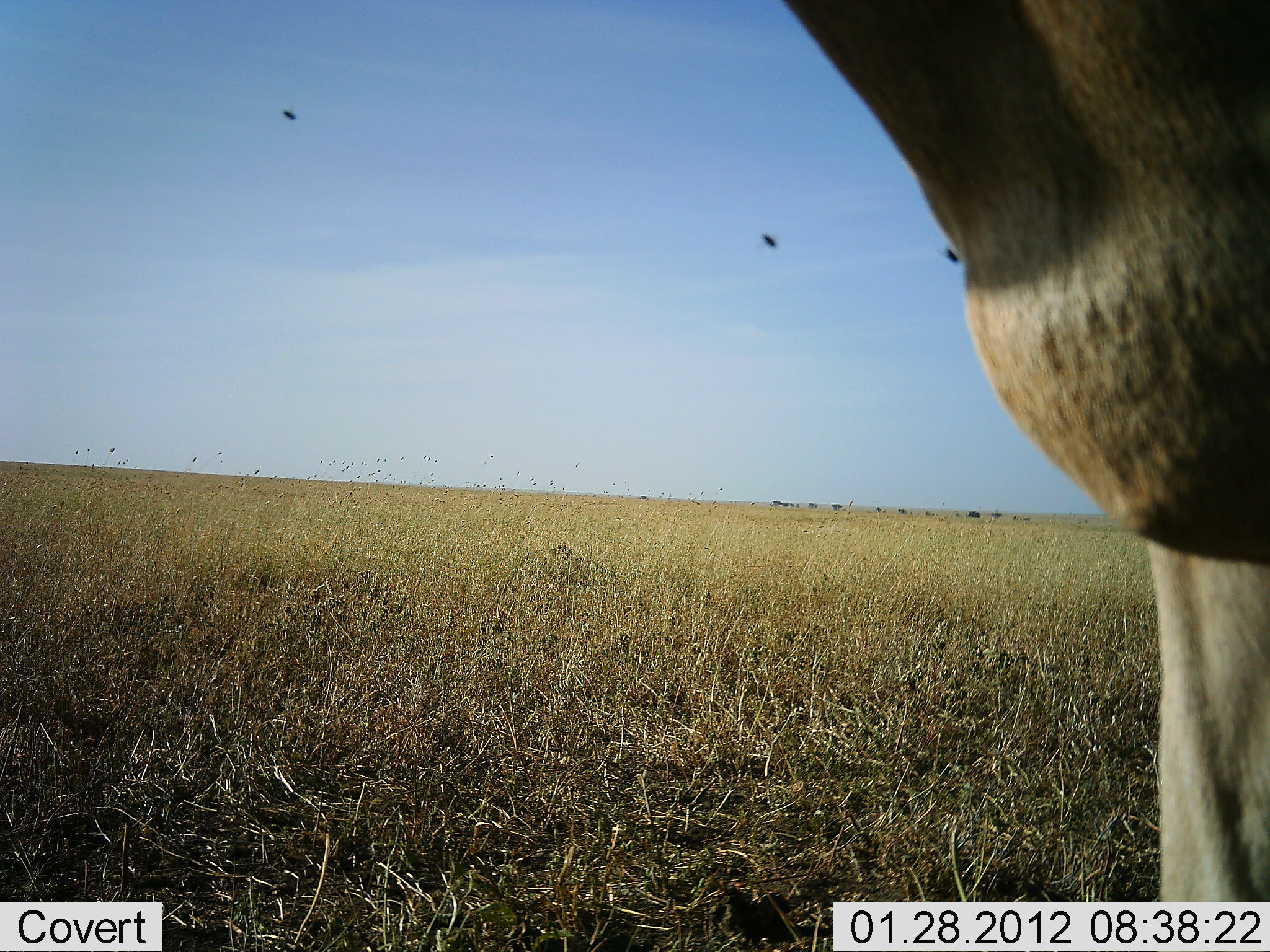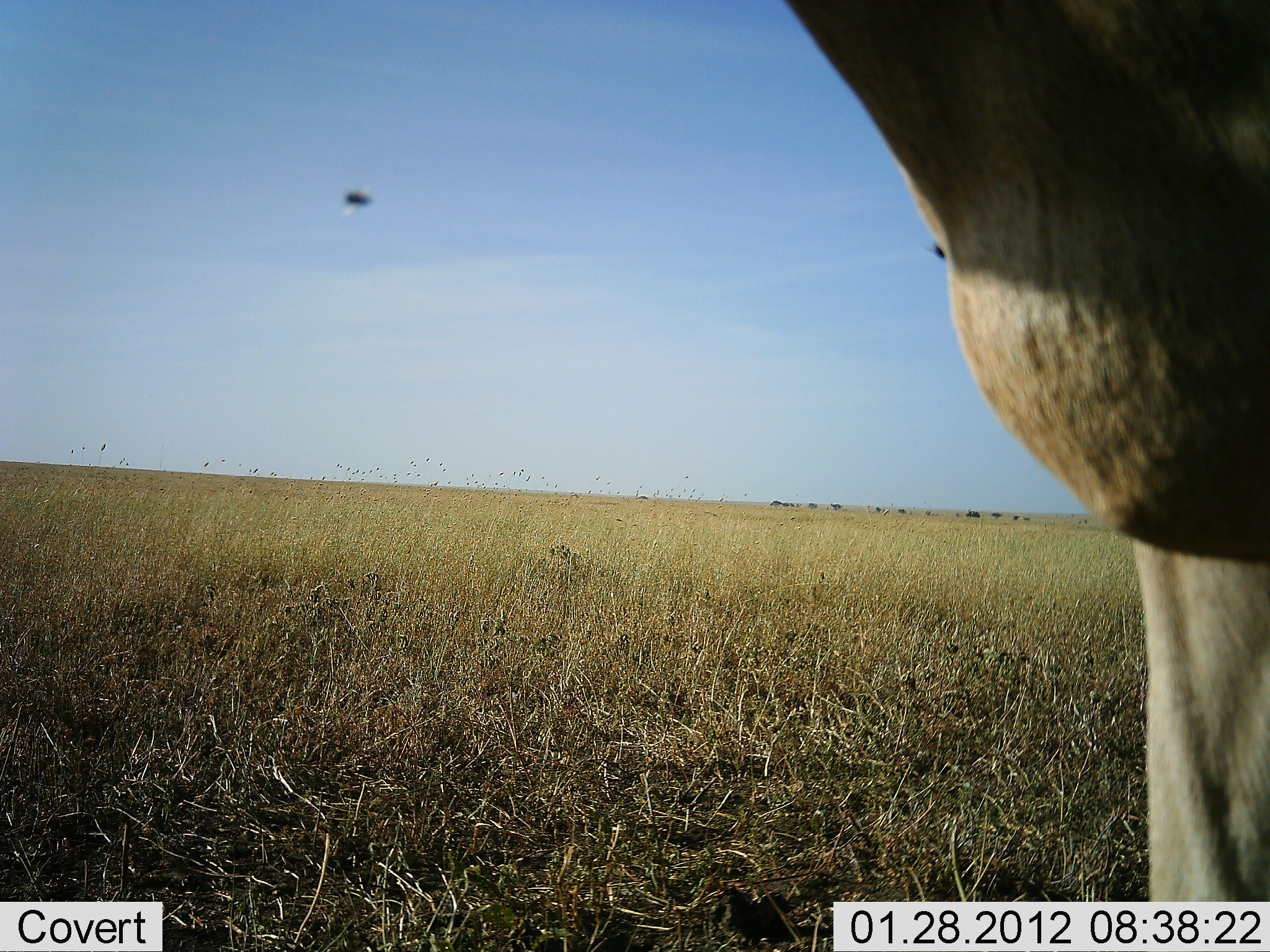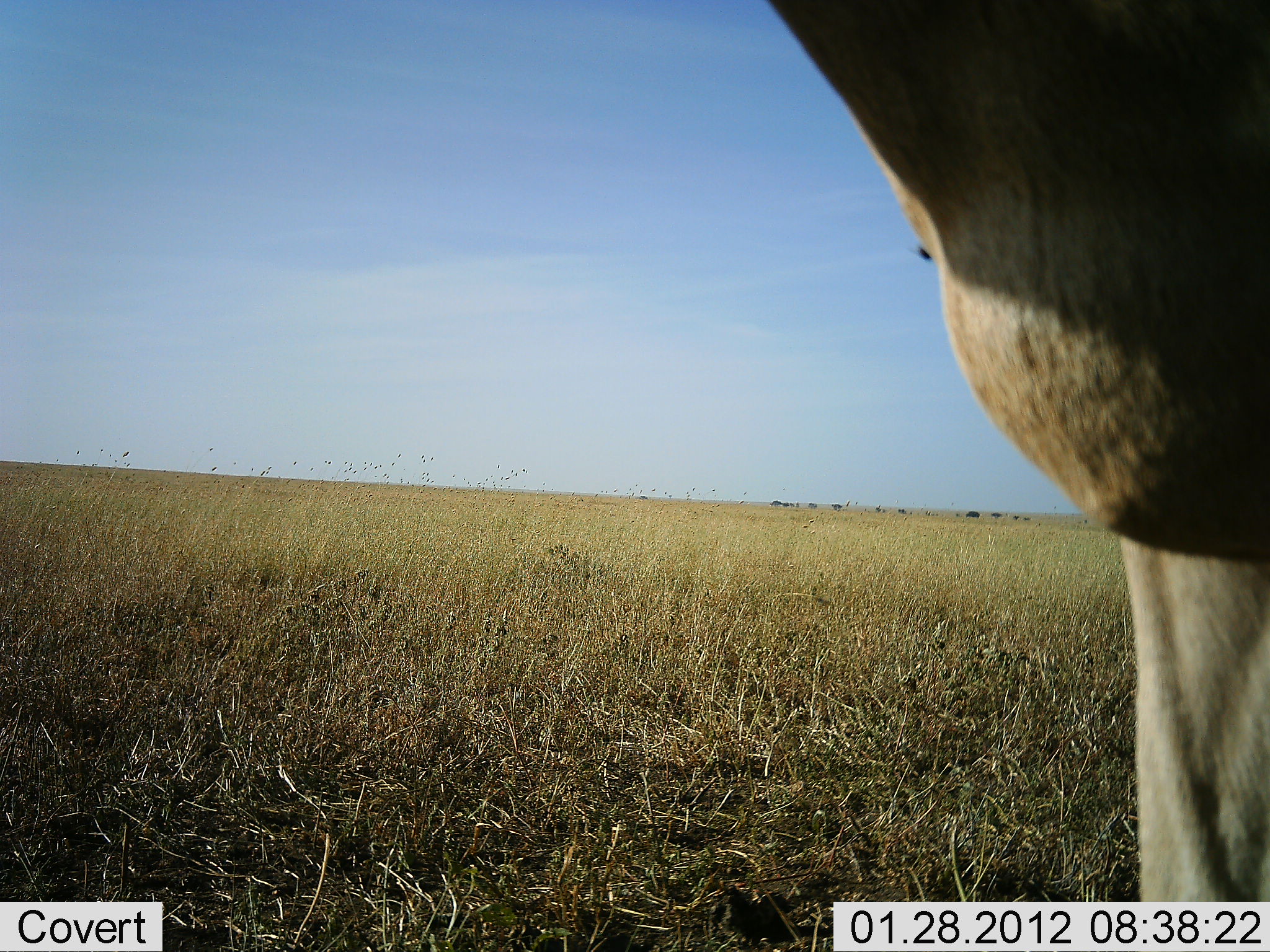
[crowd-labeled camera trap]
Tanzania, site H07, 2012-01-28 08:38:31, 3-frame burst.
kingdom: Animalia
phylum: Chordata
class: Mammalia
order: Artiodactyla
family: Bovidae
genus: Alcelaphus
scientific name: Alcelaphus buselaphus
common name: hartebeest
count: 1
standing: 100%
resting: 0%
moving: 0%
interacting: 0%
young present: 0%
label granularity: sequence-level